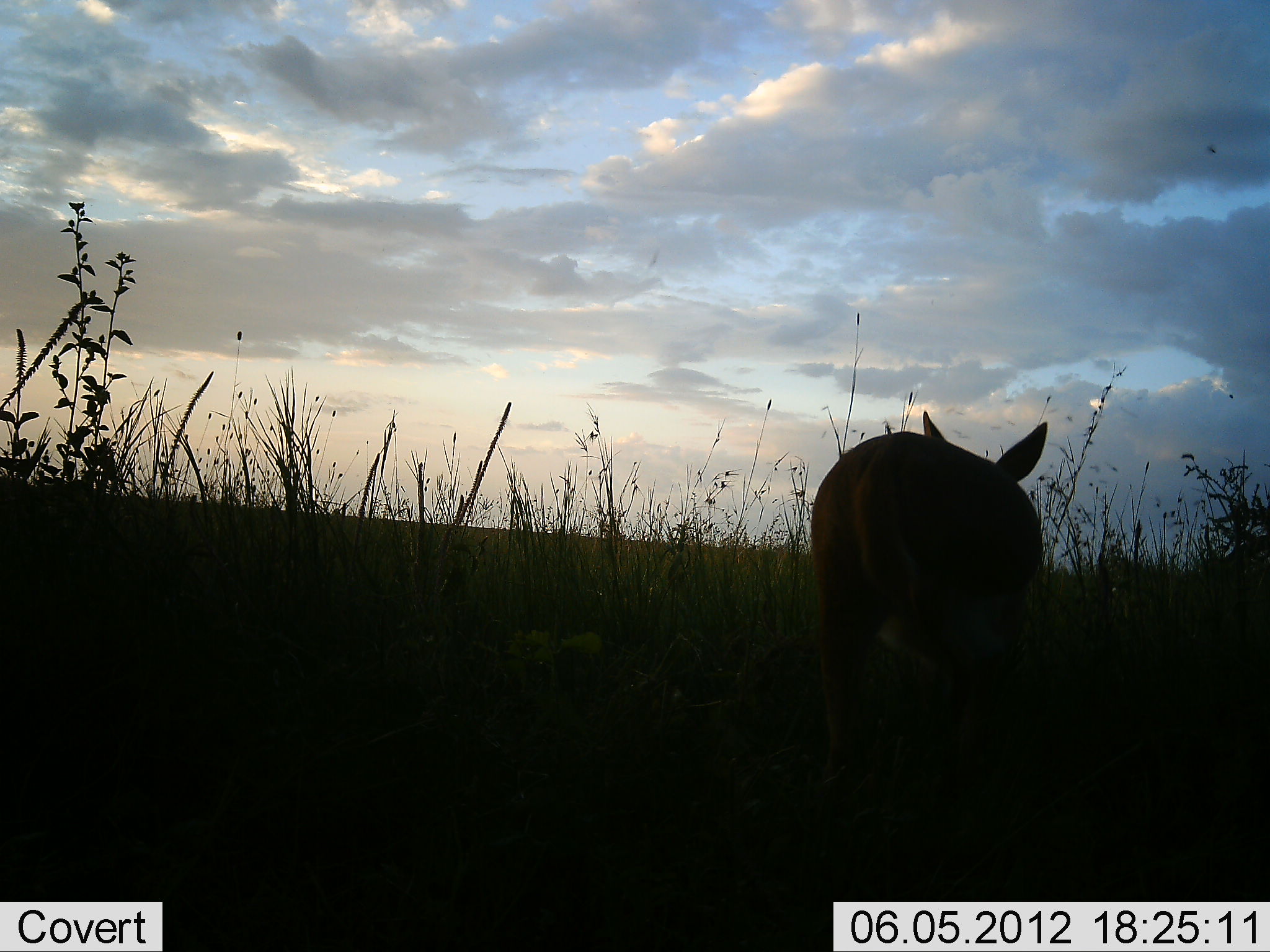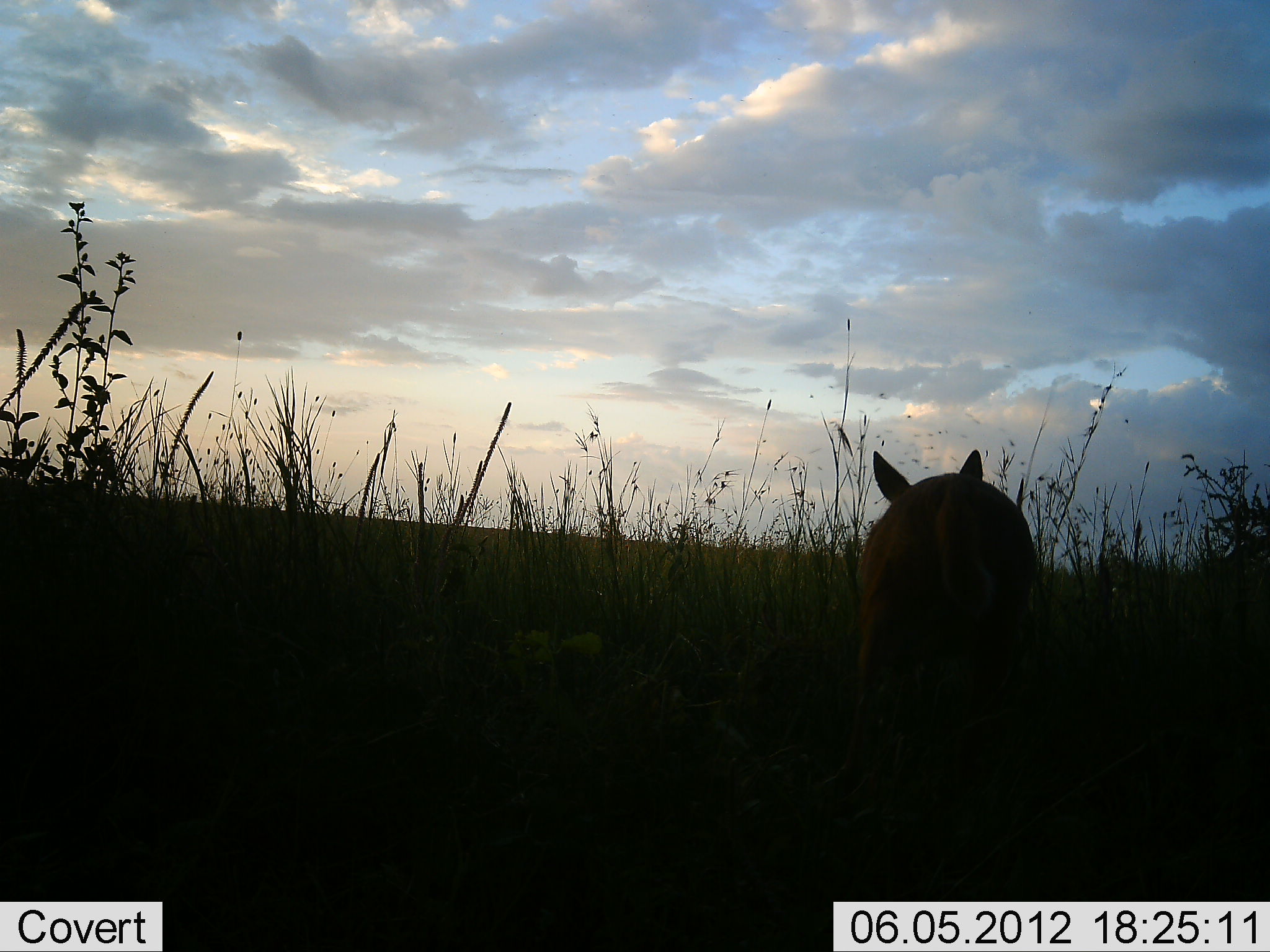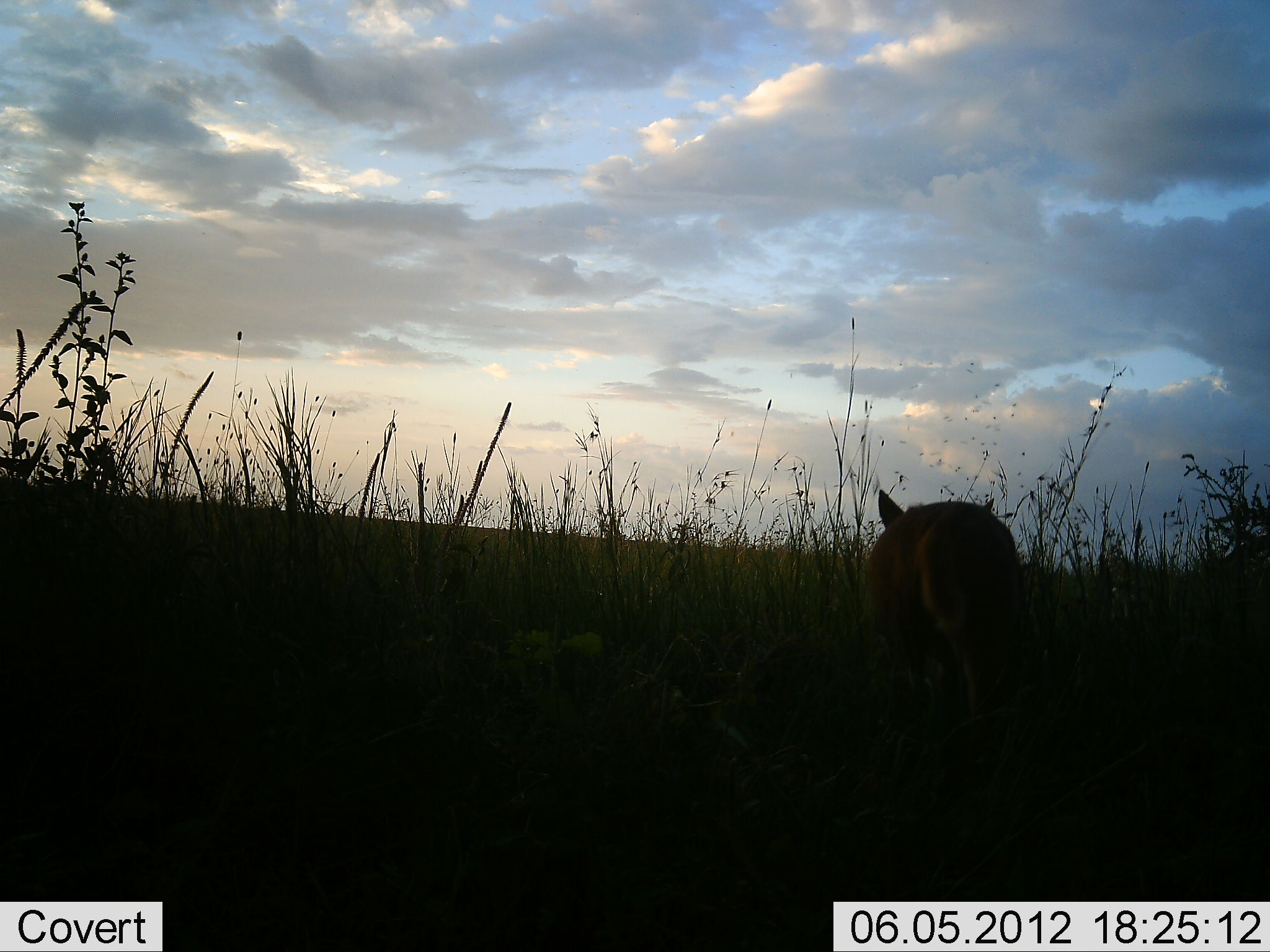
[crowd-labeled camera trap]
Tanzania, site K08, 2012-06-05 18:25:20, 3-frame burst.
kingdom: Animalia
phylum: Chordata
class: Mammalia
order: Artiodactyla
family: Bovidae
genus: Redunca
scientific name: Redunca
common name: reedbuck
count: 1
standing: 0%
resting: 0%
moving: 100%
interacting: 0%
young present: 0%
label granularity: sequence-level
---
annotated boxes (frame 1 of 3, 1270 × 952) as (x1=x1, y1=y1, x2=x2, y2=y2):
animal: (x1=810, y1=410, x2=1047, y2=799)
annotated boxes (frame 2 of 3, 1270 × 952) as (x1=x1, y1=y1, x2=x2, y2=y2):
animal: (x1=851, y1=450, x2=1038, y2=792)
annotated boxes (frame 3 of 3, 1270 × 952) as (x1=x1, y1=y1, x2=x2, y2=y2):
animal: (x1=865, y1=489, x2=1020, y2=733)